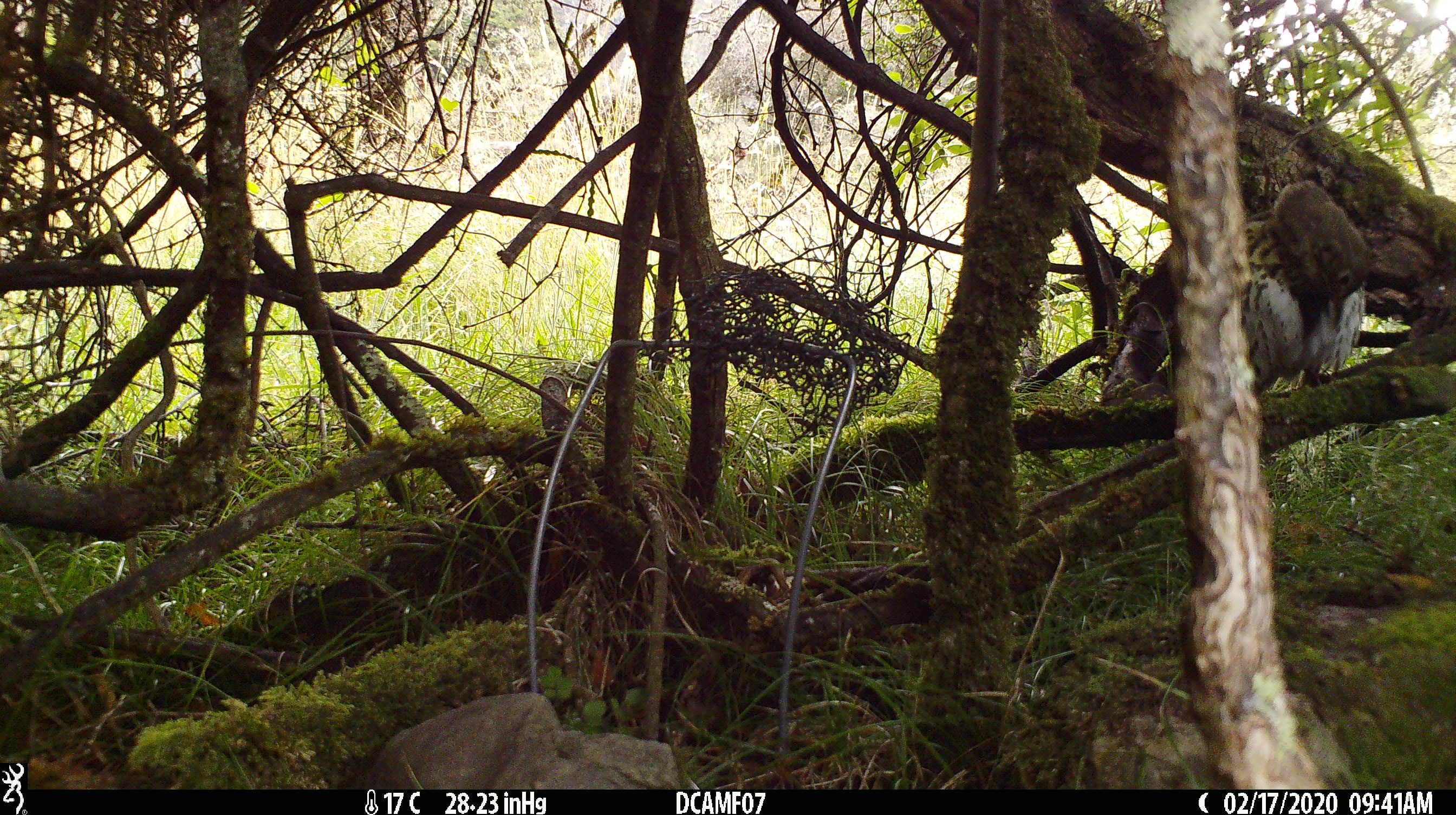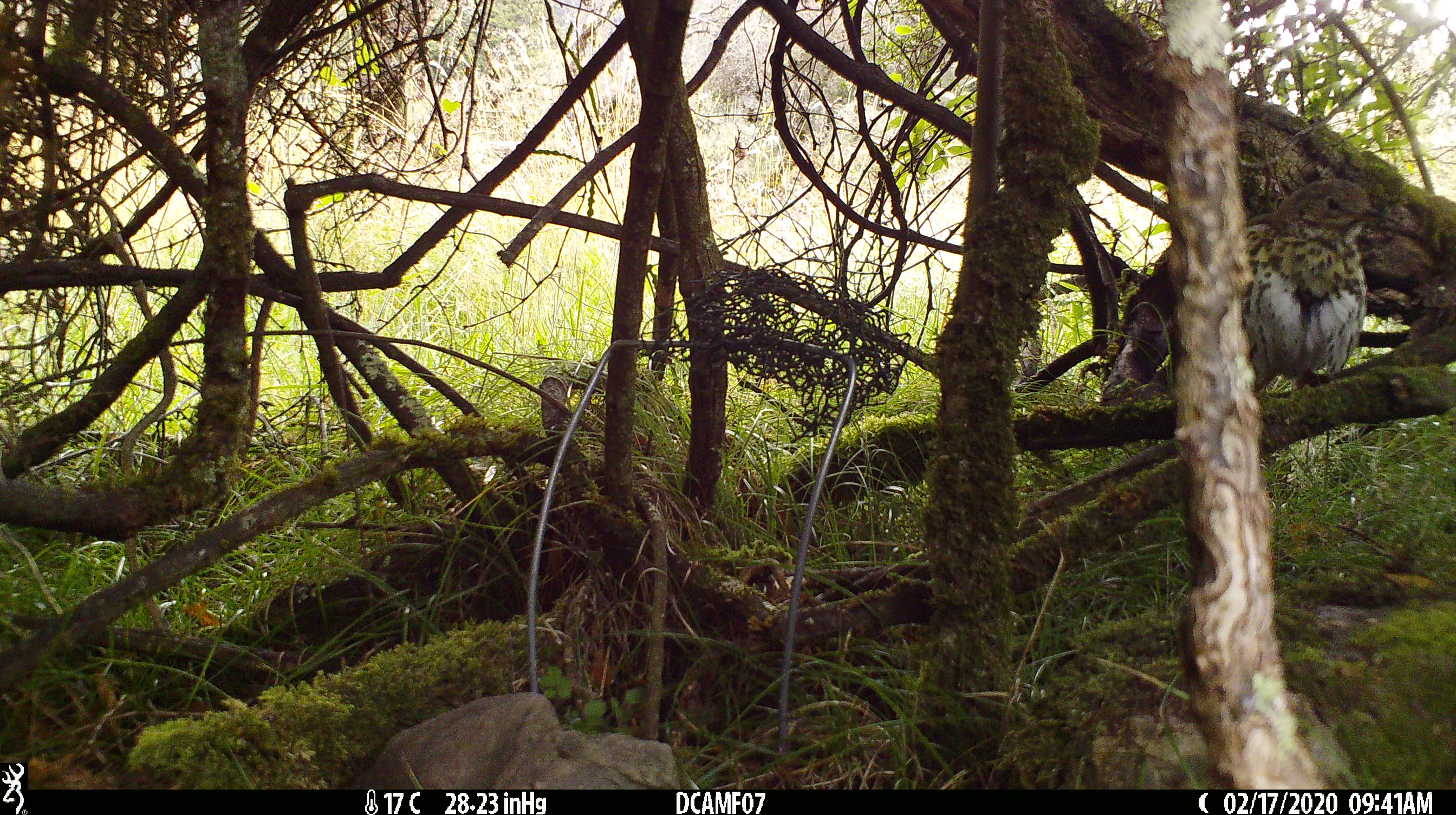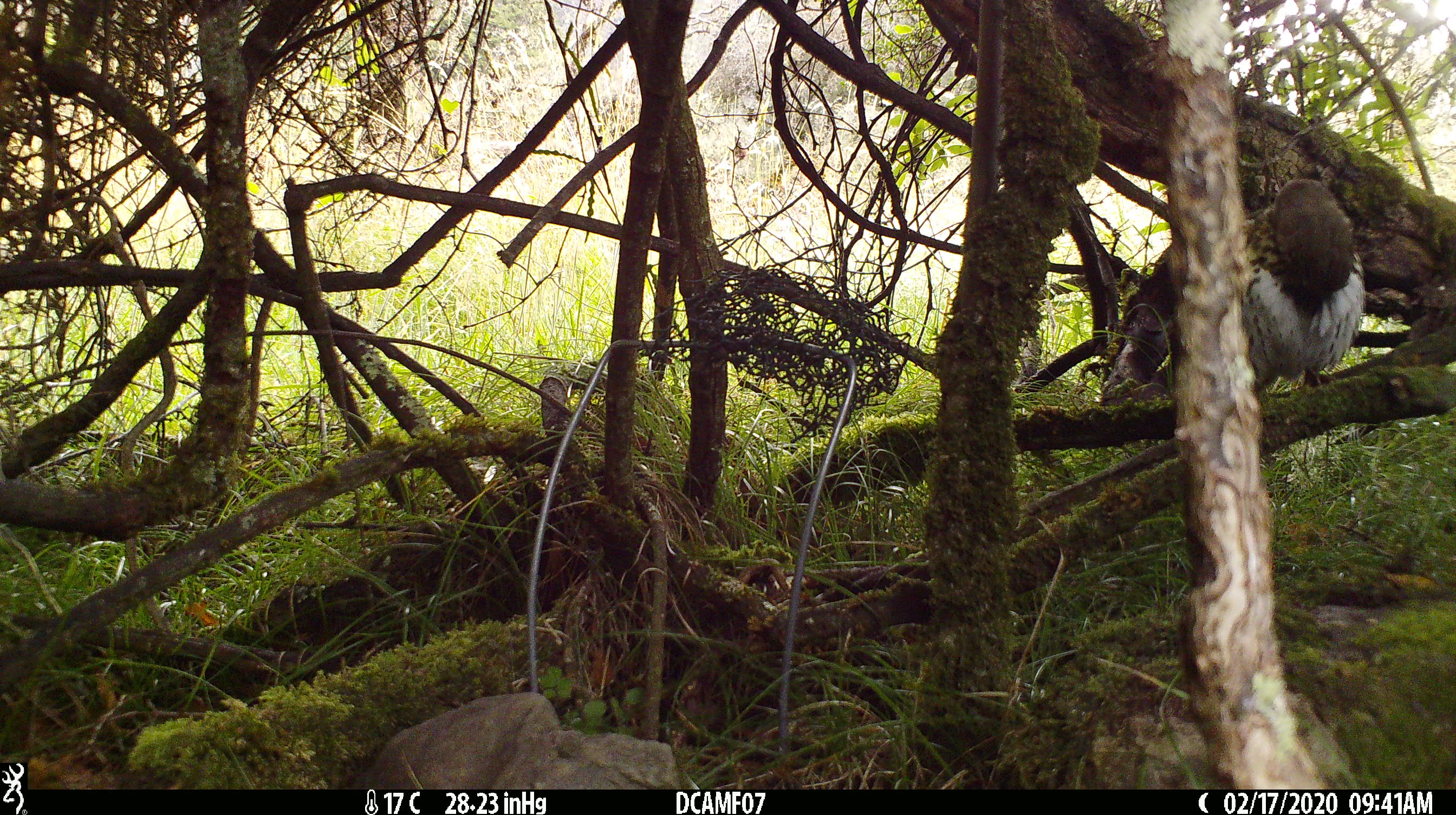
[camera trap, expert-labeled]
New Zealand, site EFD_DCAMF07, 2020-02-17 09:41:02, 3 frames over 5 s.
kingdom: Animalia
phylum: Chordata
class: Aves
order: Passeriformes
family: Turdidae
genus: Turdus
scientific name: Turdus philomelos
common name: song thrush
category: thrush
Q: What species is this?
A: Thrush (song thrush) (Turdus philomelos).